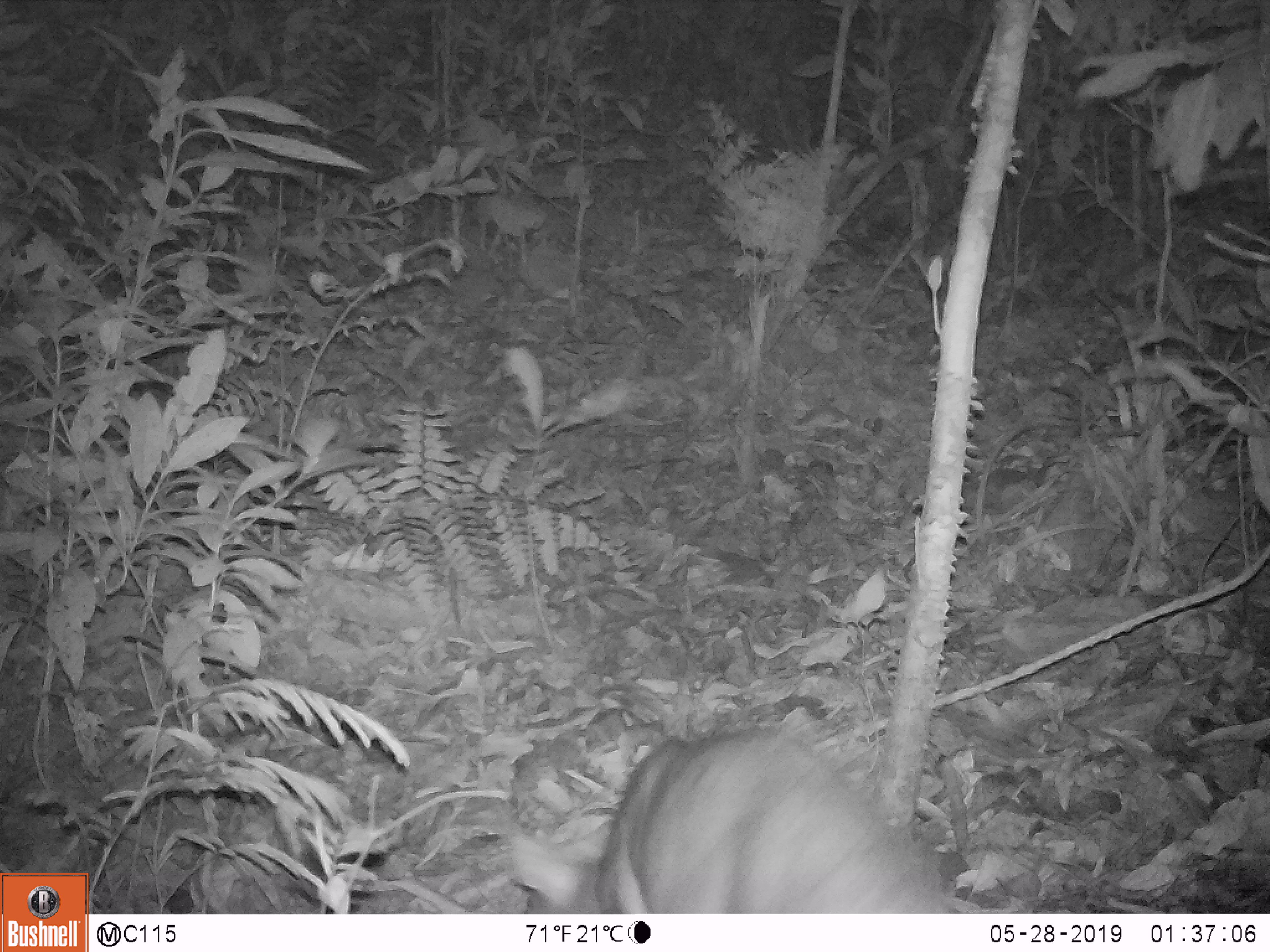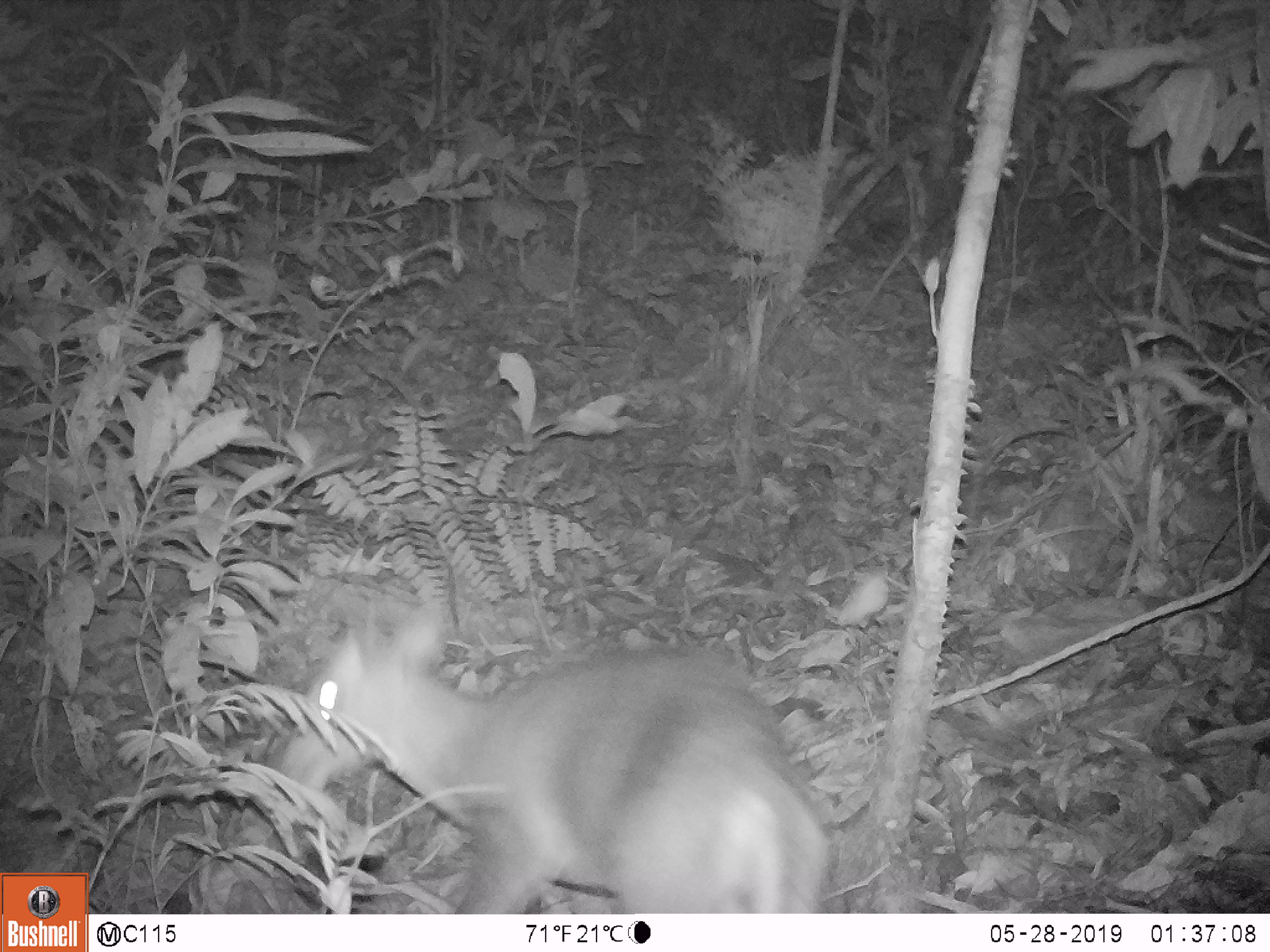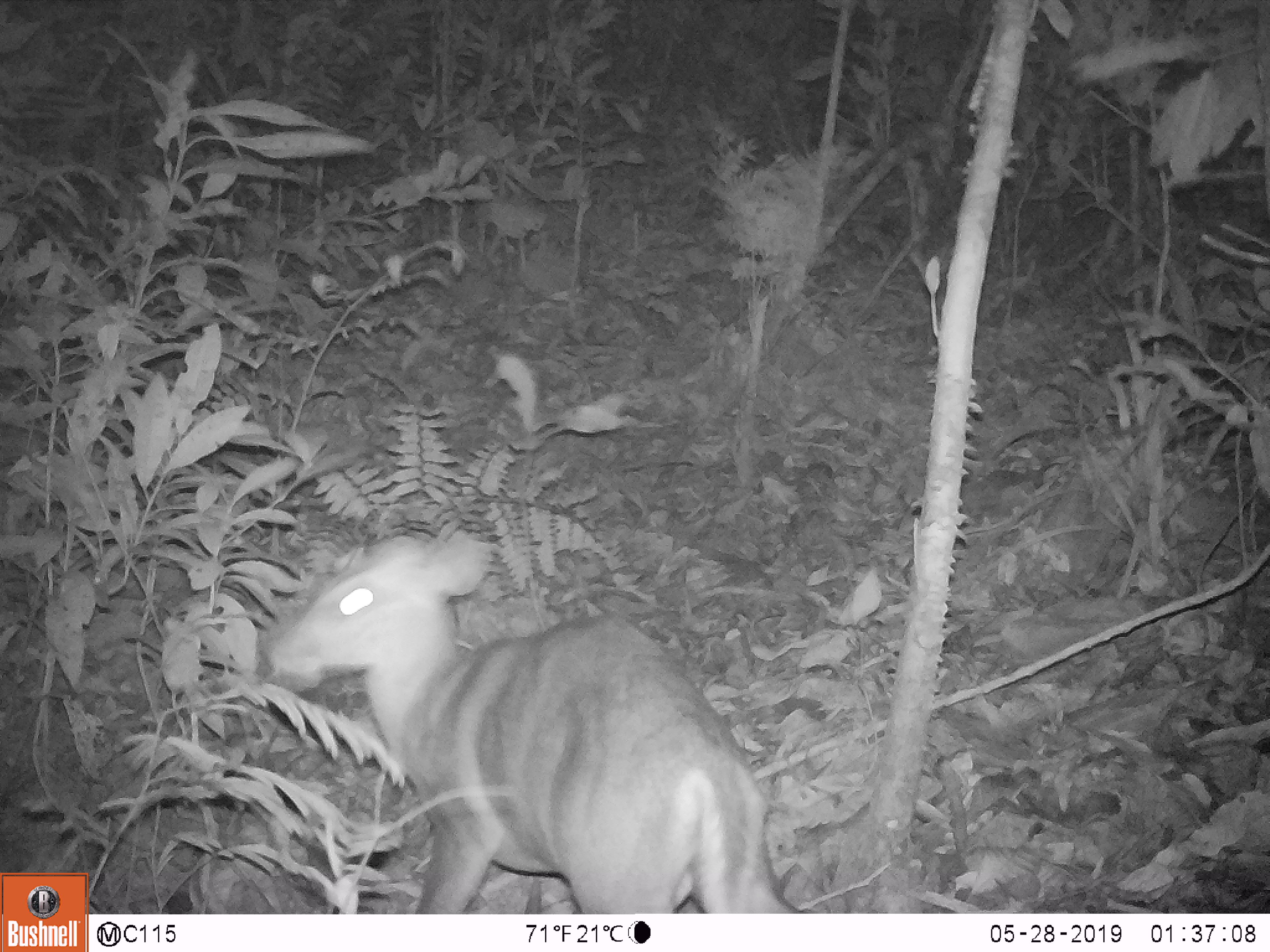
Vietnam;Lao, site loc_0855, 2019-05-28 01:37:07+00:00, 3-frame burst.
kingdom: Animalia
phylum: Chordata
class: Mammalia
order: Artiodactyla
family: Cervidae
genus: Muntiacus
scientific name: Muntiacus rooseveltorum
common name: roosevelt's muntjac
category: roosevelts muntjac group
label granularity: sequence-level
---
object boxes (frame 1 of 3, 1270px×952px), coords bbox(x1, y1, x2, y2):
roosevelts muntjac group: bbox(502, 726, 957, 913)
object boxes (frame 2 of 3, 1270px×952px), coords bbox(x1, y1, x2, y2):
roosevelts muntjac group: bbox(275, 594, 834, 914)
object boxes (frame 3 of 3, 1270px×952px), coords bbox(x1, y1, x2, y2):
roosevelts muntjac group: bbox(256, 528, 806, 914)